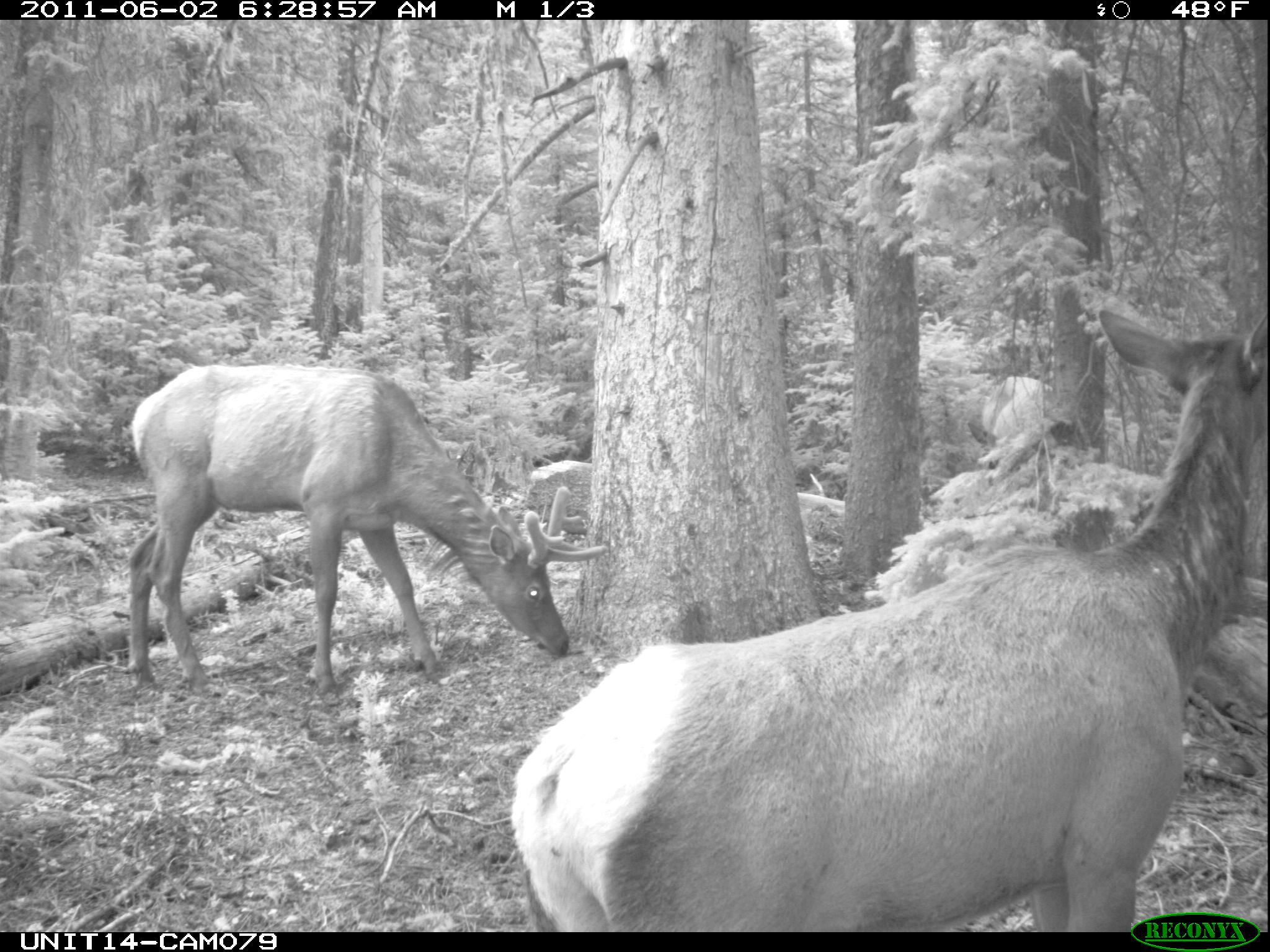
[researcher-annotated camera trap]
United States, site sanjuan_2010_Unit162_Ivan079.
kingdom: Animalia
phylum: Chordata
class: Mammalia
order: Artiodactyla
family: Cervidae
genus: Cervus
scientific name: Cervus elaphus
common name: red deer